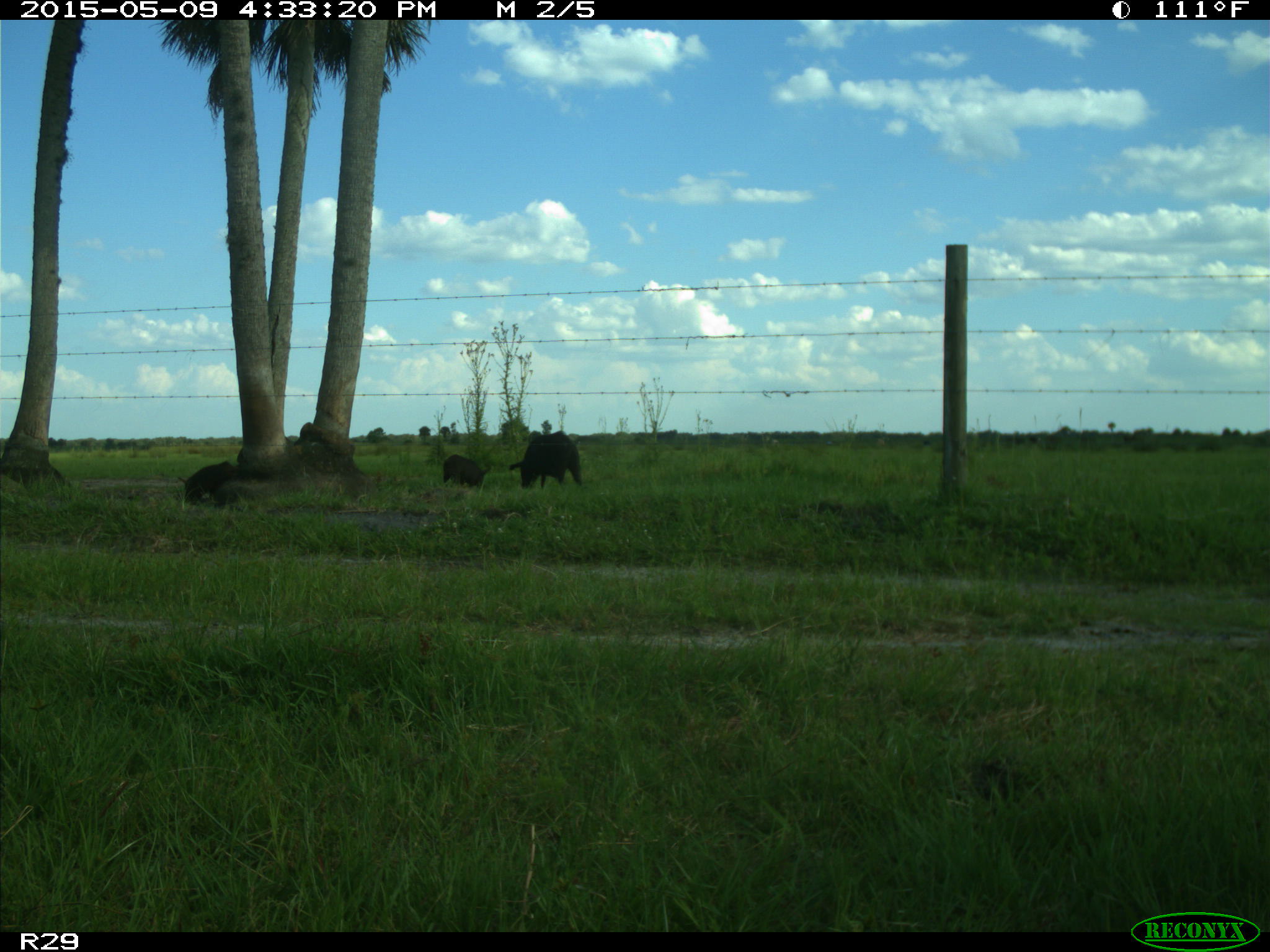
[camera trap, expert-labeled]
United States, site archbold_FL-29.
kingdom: Animalia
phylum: Chordata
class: Mammalia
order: Artiodactyla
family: Suidae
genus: Sus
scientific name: Sus scrofa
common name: wild boar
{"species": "Sus scrofa (wild boar)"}